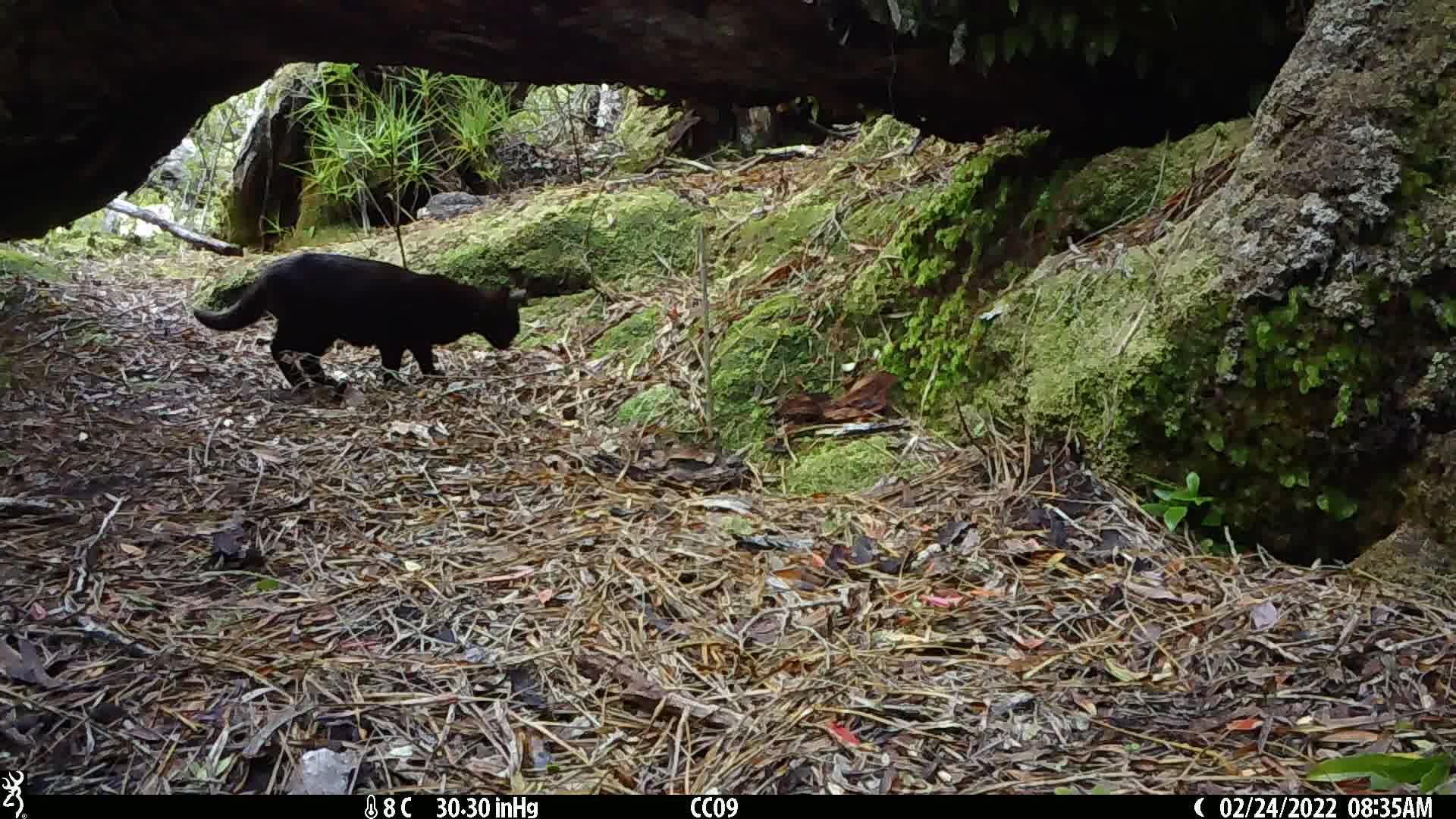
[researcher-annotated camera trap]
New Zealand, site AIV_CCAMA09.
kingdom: Animalia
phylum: Chordata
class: Mammalia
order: Carnivora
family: Felidae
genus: Felis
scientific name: Felis catus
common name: domestic cat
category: cat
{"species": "cat (domestic cat) (Felis catus)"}